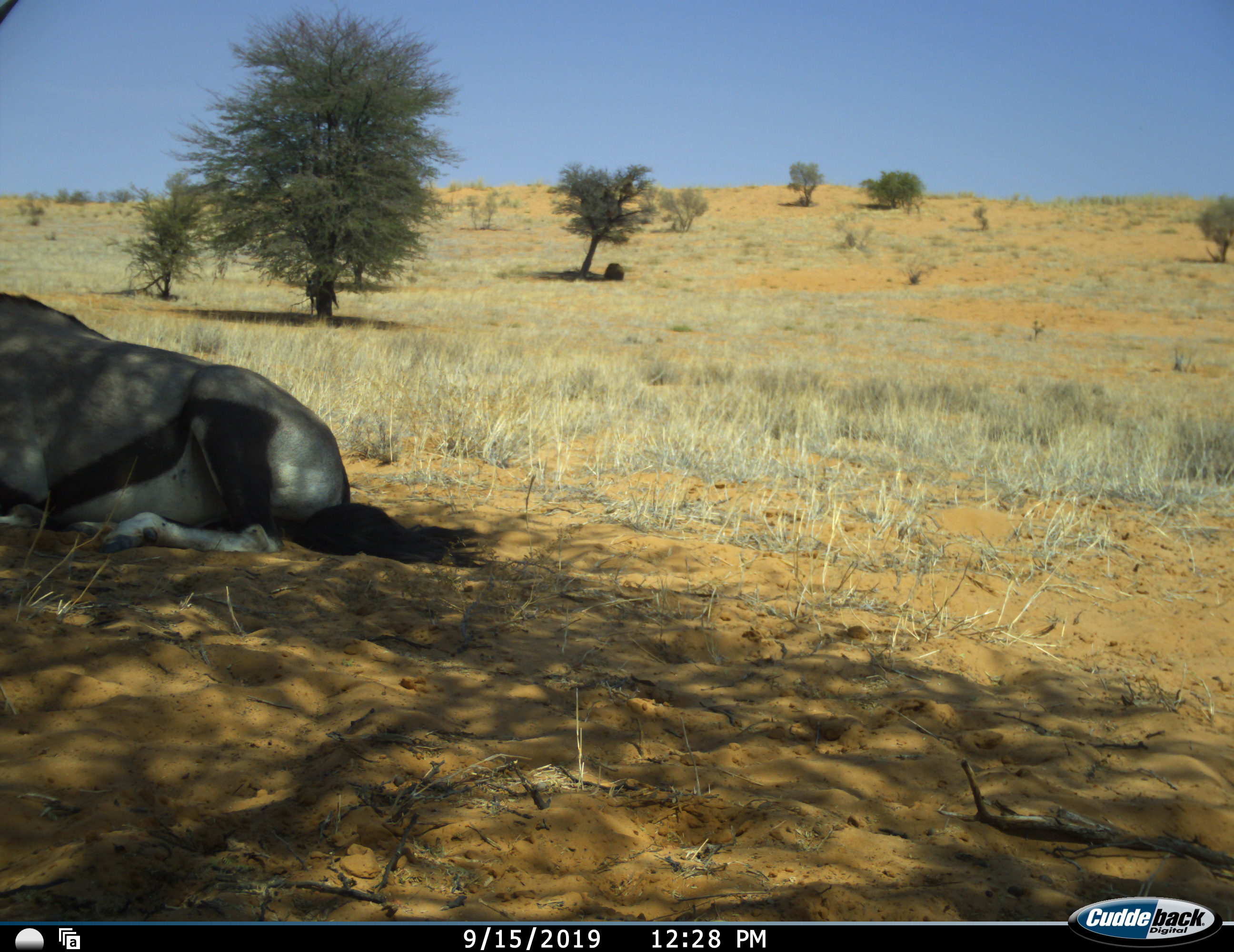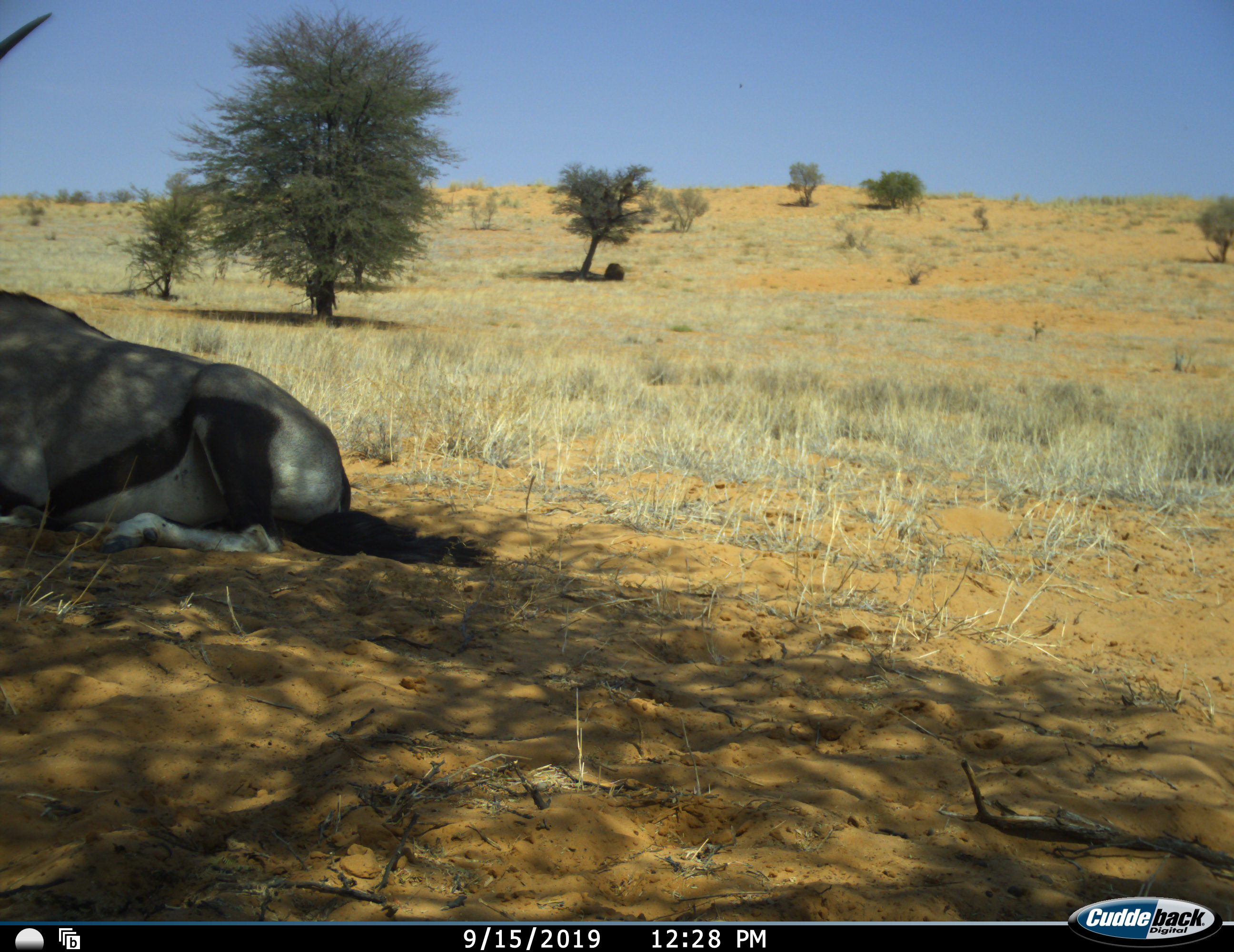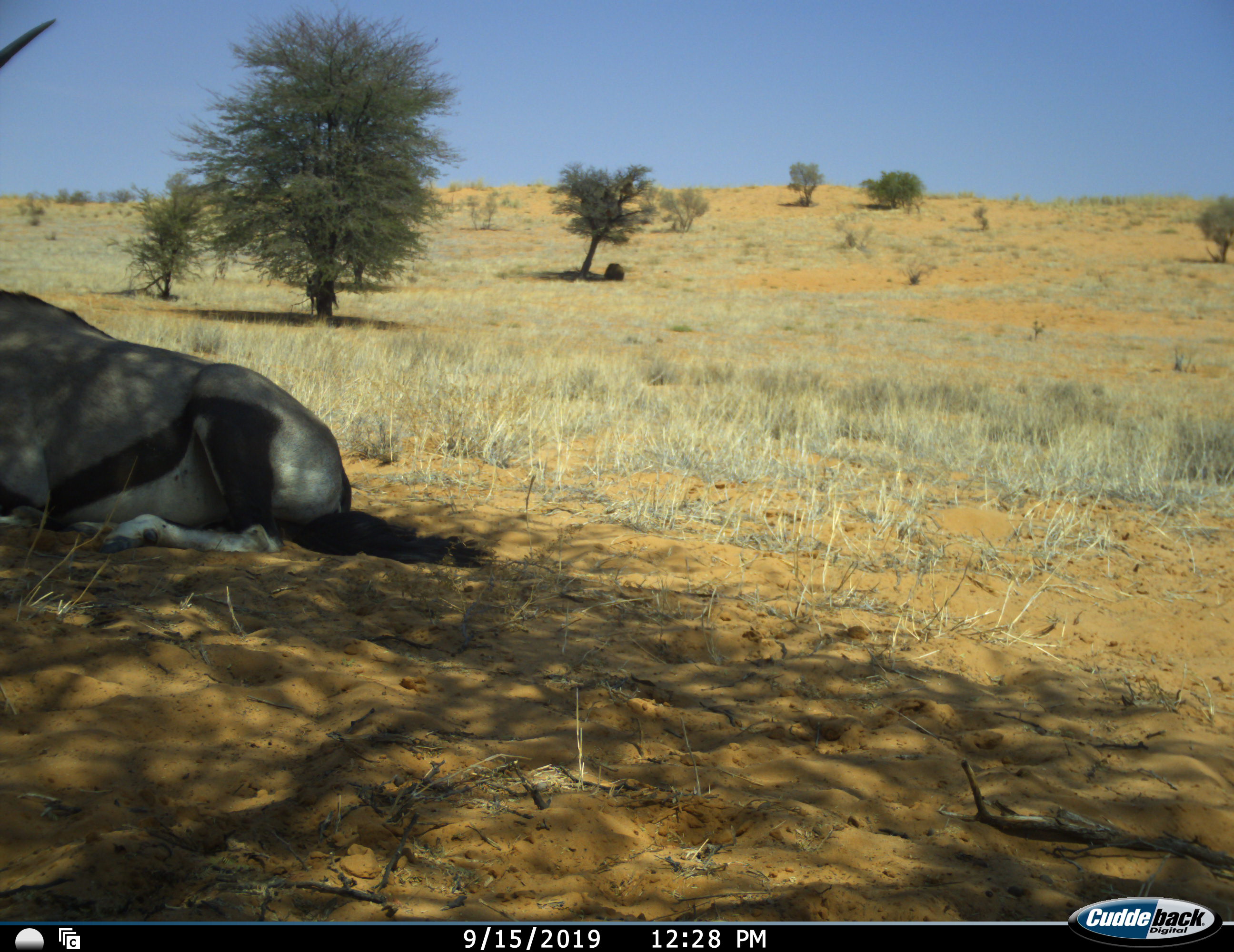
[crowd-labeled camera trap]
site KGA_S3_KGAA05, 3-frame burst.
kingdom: Animalia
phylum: Chordata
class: Mammalia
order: Artiodactyla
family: Bovidae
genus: Oryx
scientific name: Oryx gazella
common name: gemsbok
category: oryx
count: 1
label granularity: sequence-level